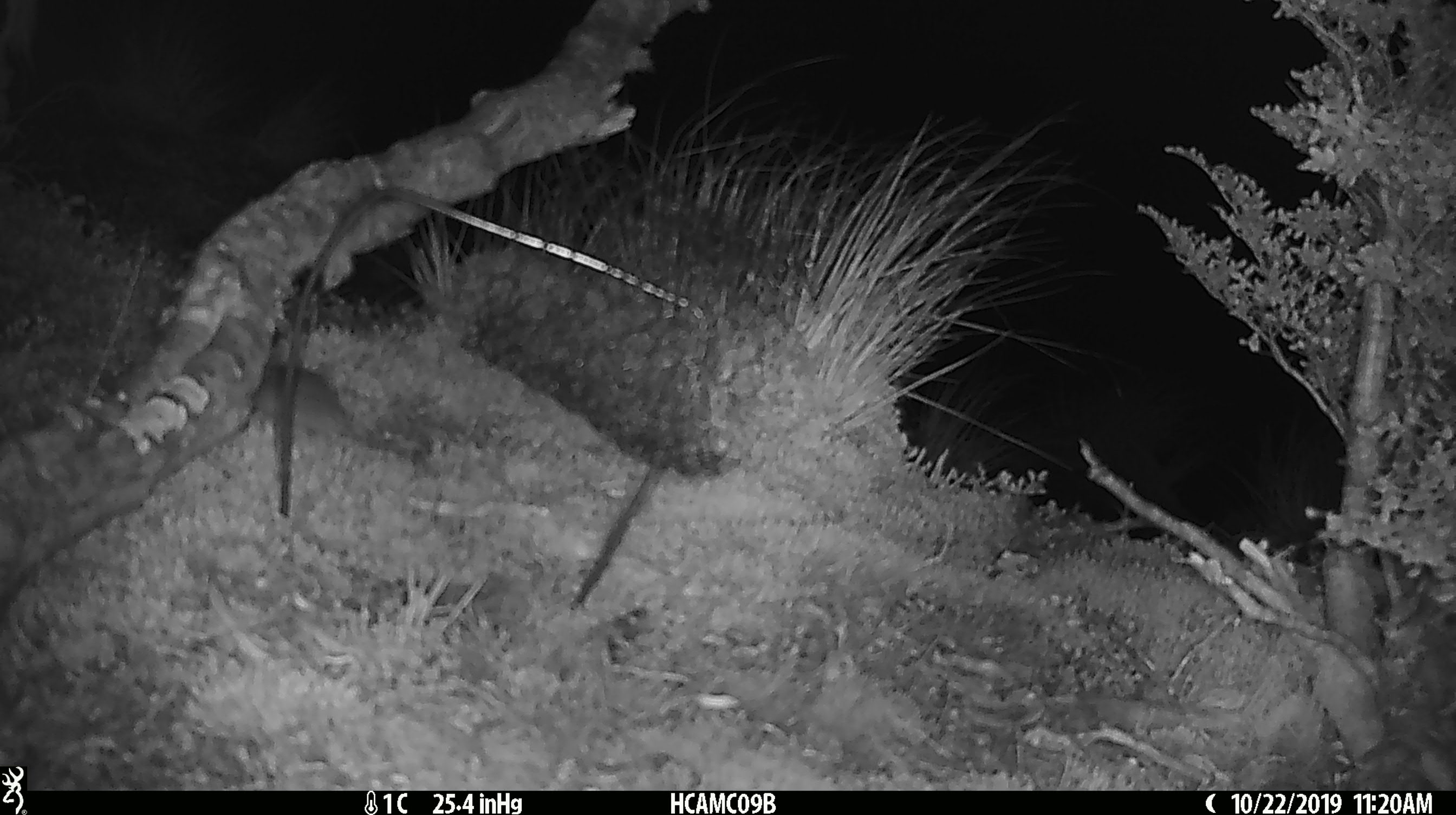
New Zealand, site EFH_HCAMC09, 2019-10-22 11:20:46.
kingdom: Animalia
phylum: Chordata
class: Mammalia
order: Rodentia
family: Muridae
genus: Mus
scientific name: Mus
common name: mouse